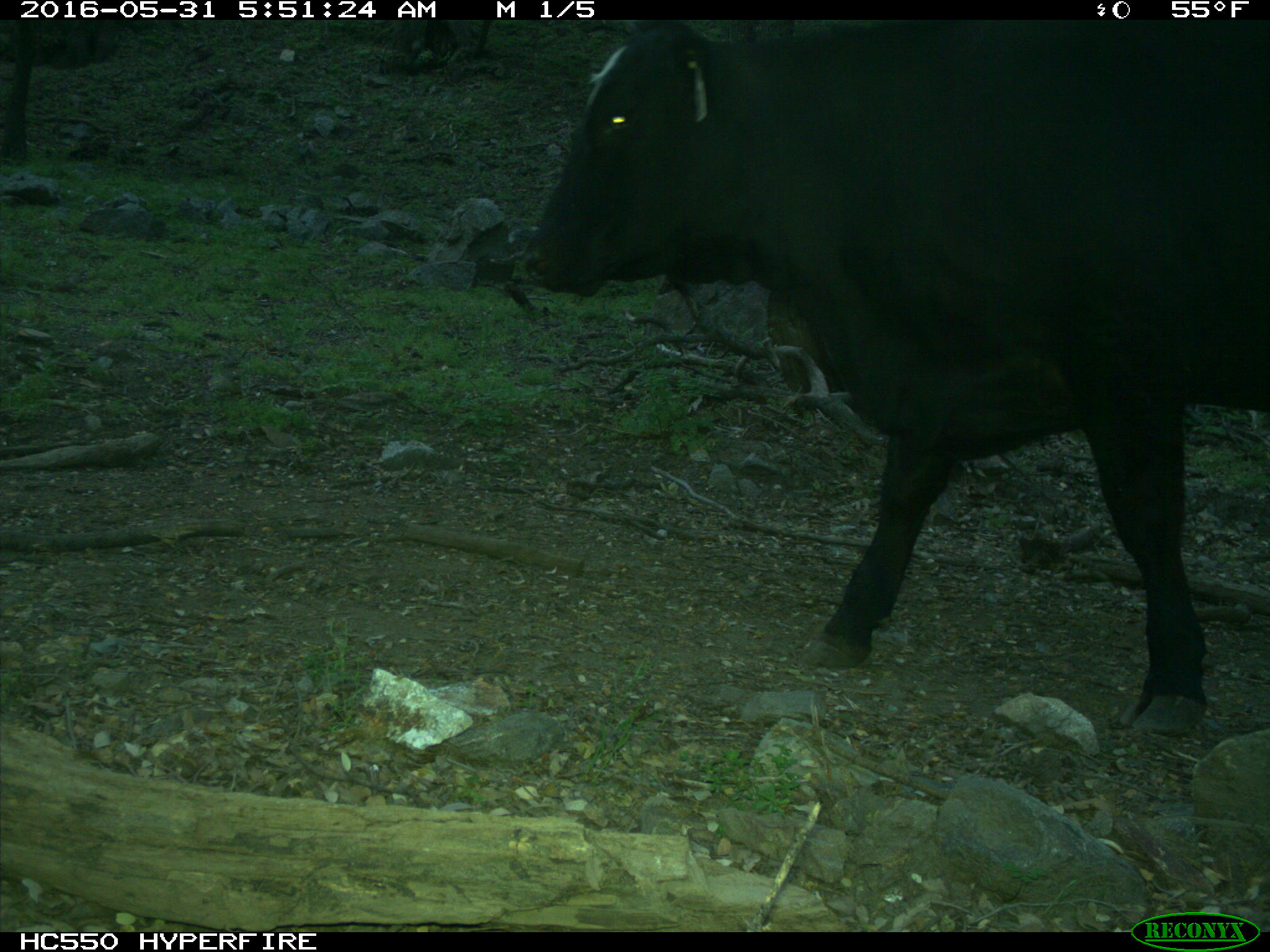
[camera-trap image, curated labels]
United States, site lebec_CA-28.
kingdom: Animalia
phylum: Chordata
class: Mammalia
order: Artiodactyla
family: Bovidae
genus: Bos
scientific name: Bos taurus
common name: domestic cow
Bos taurus (domestic cow).